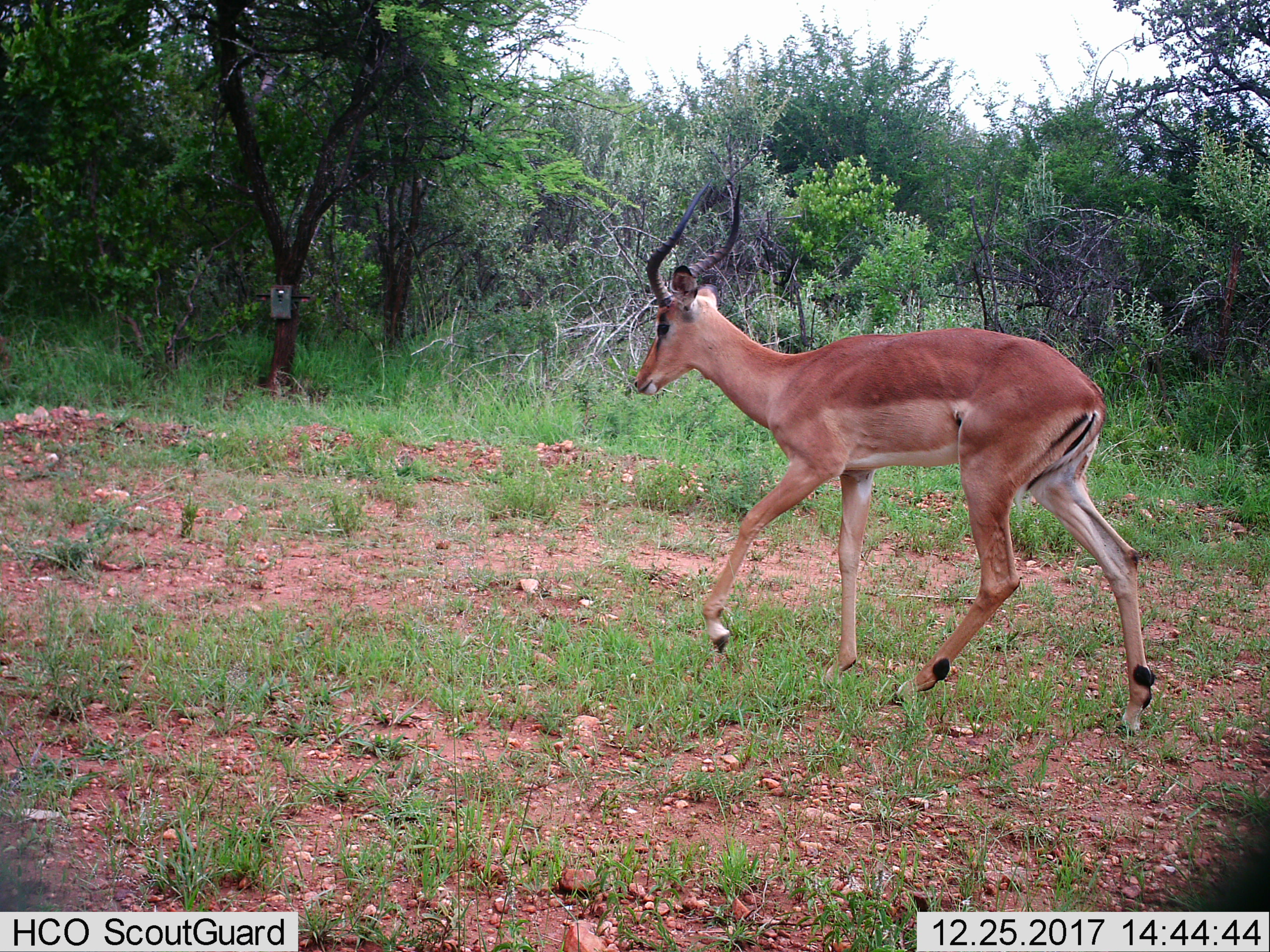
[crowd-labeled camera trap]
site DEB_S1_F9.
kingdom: Animalia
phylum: Chordata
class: Mammalia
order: Artiodactyla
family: Bovidae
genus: Aepyceros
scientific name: Aepyceros melampus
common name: impala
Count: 1.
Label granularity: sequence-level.